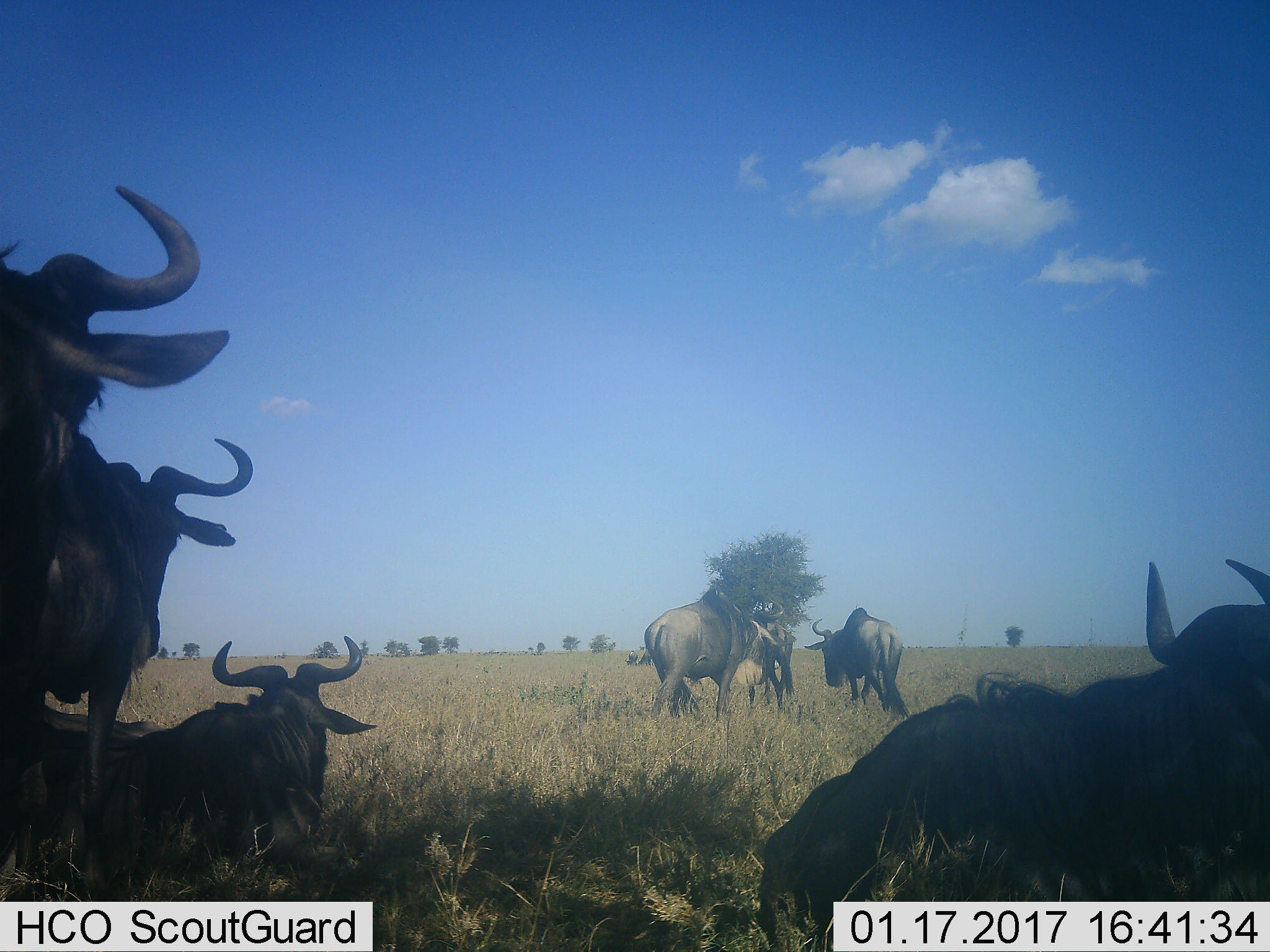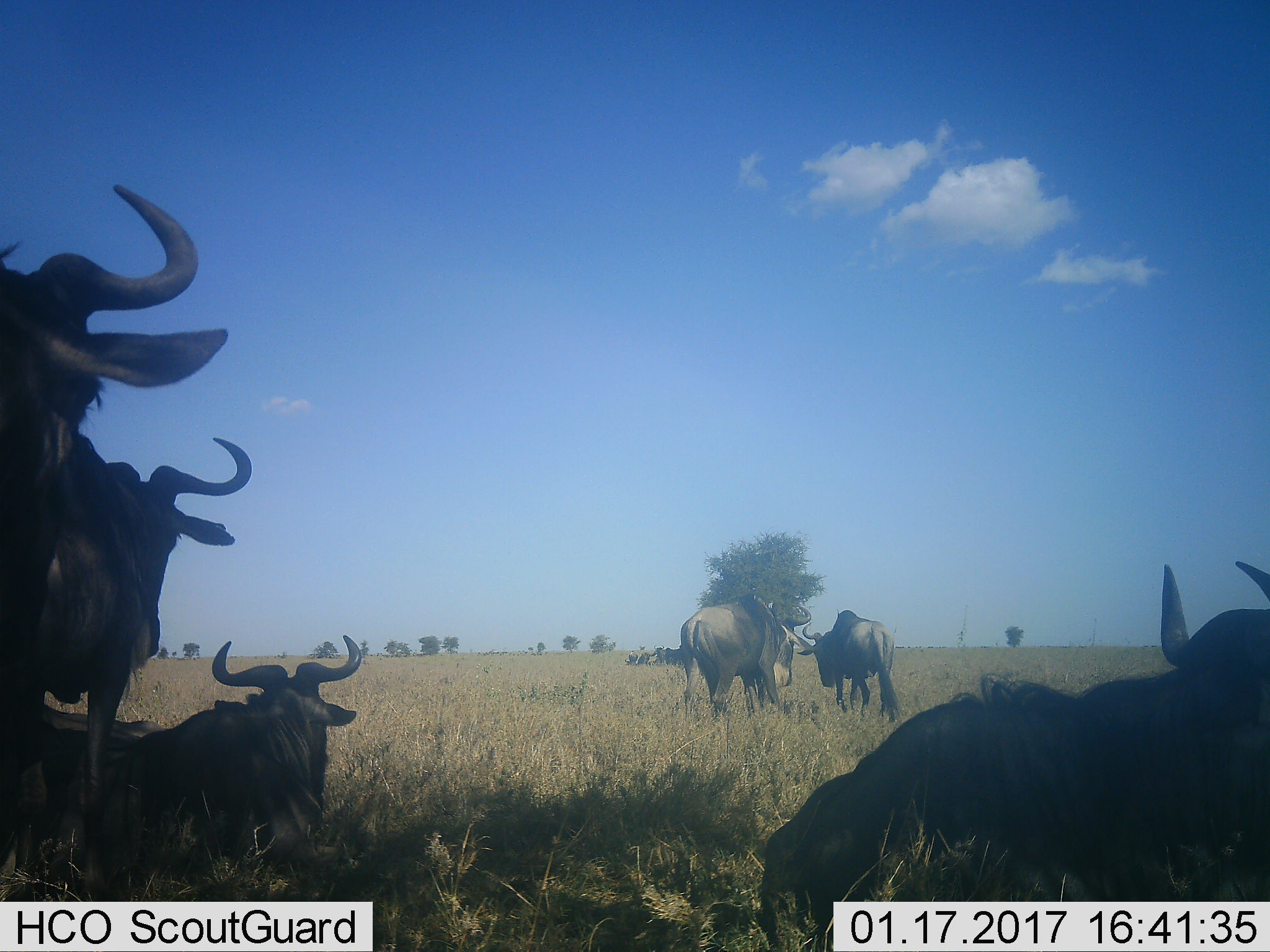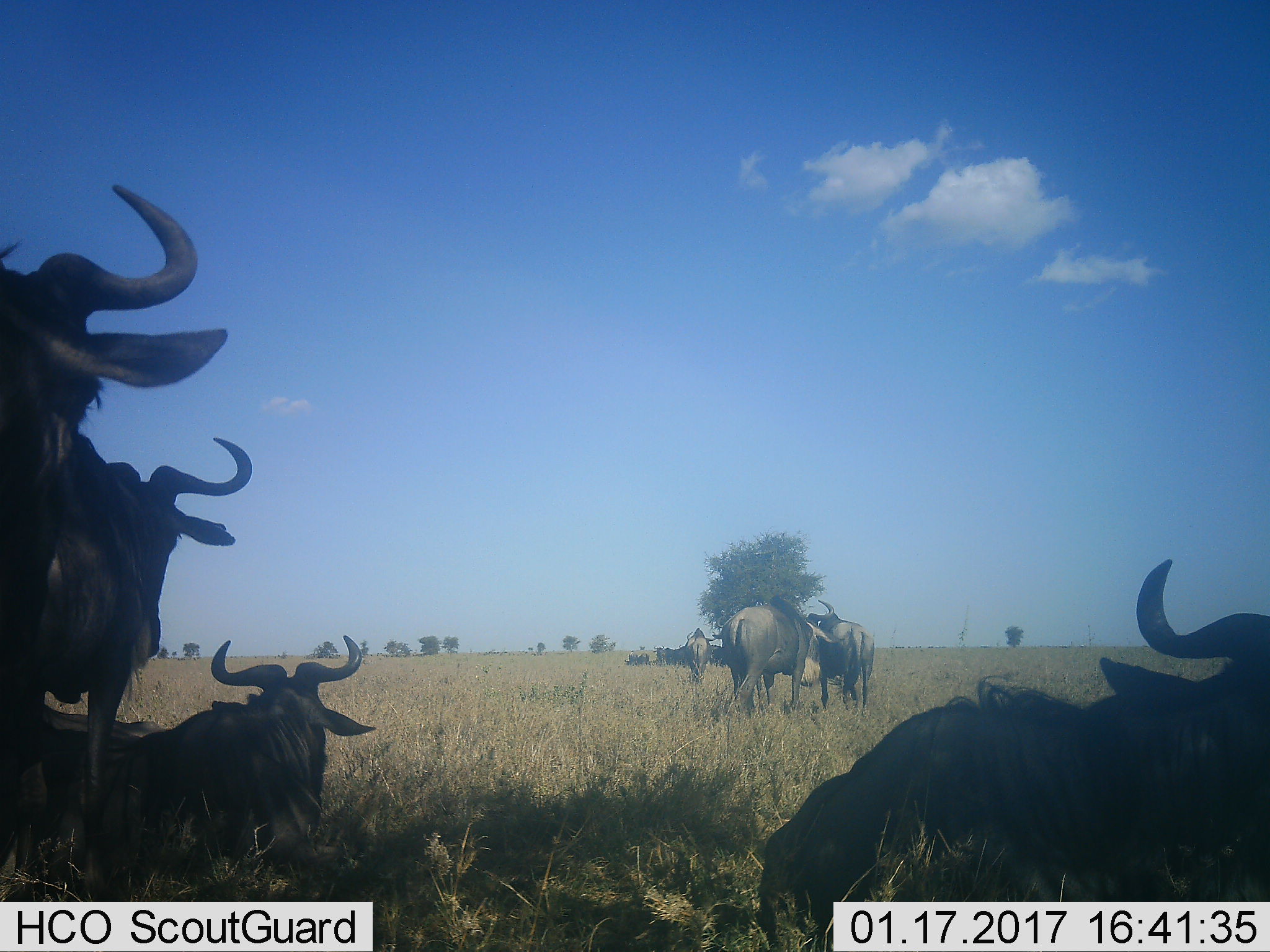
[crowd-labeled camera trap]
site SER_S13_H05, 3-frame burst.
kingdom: Animalia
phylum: Chordata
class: Mammalia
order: Artiodactyla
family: Bovidae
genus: Connochaetes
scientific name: Connochaetes taurinus taurinus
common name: blue wildebeest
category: wildebeestblue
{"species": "wildebeestblue (blue wildebeest) (Connochaetes taurinus taurinus)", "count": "11-50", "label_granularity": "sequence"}